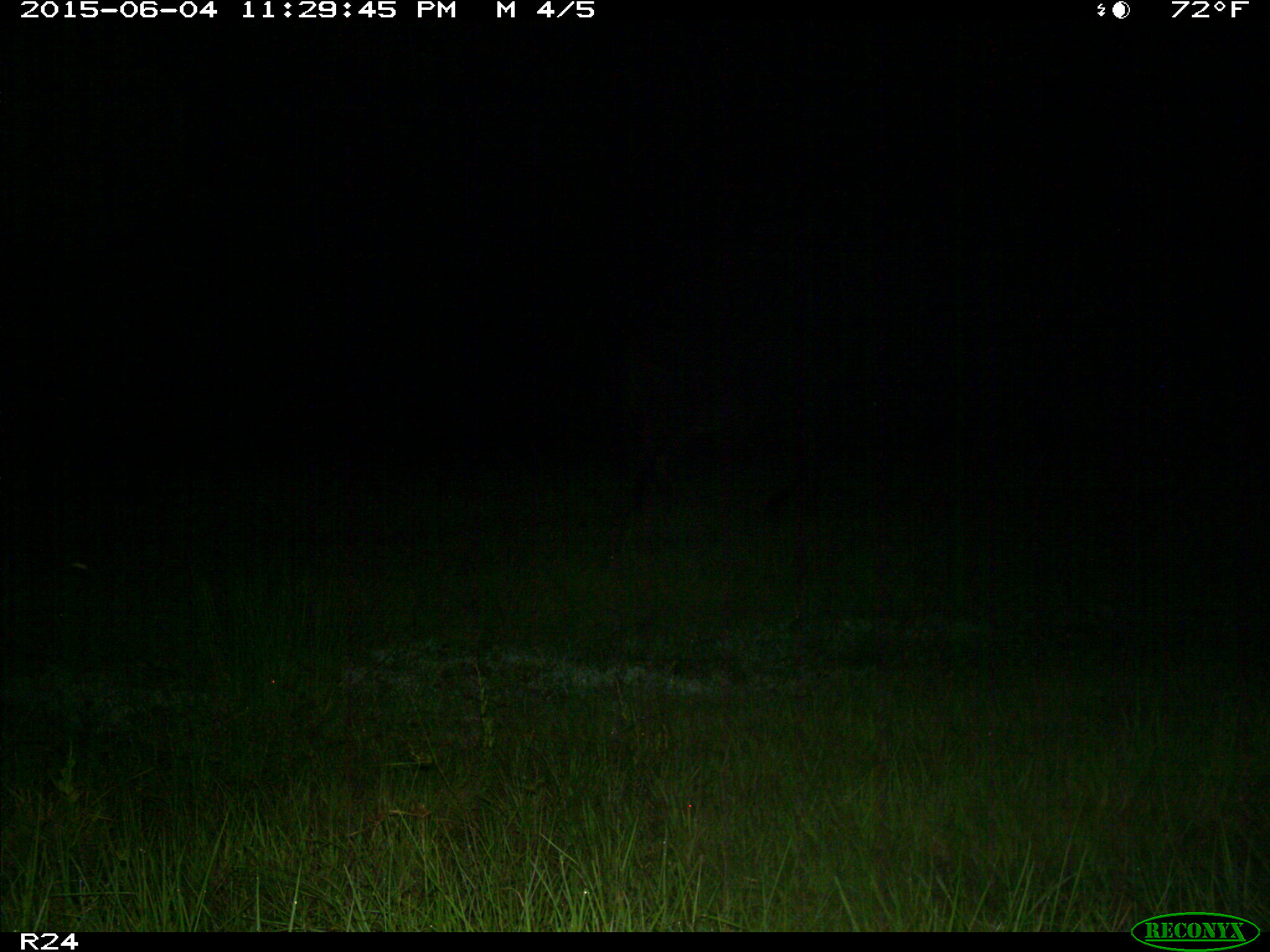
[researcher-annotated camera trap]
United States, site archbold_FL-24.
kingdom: Animalia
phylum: Chordata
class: Mammalia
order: Artiodactyla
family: Bovidae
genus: Bos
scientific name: Bos taurus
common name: domestic cow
Bos taurus (domestic cow).